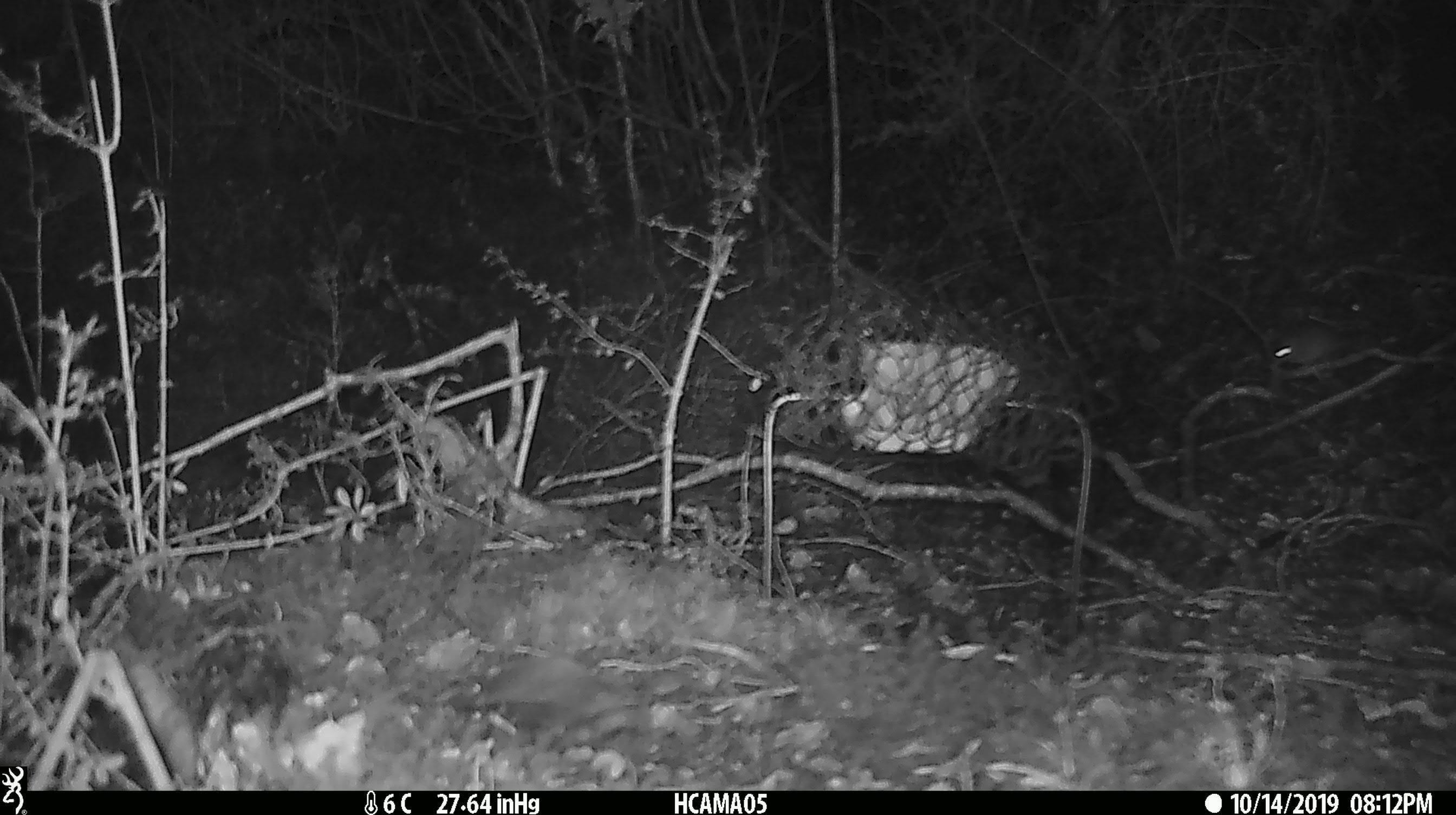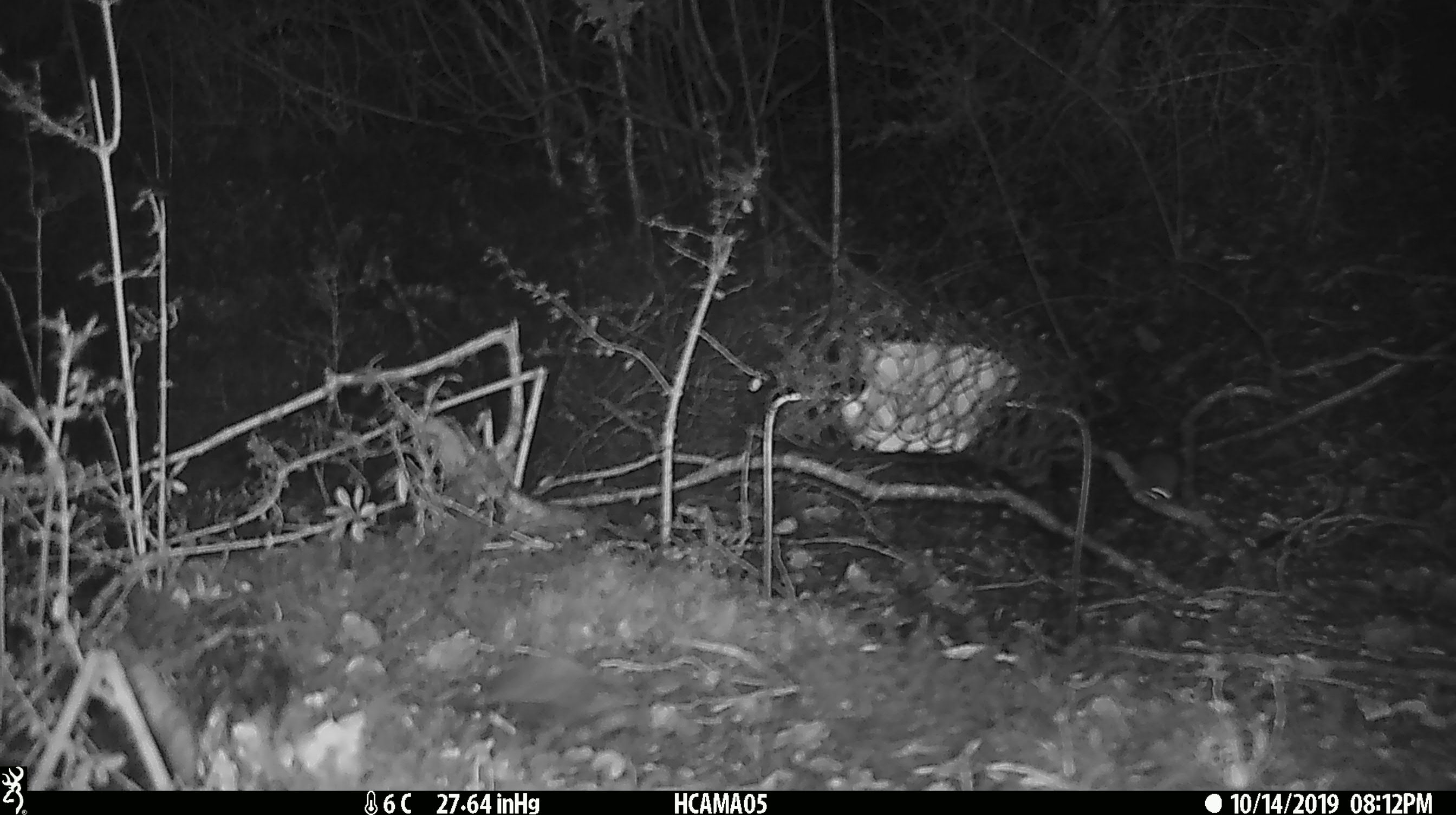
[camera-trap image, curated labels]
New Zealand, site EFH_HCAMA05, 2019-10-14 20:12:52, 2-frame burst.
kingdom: Animalia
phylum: Chordata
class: Mammalia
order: Rodentia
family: Muridae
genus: Mus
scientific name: Mus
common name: mouse